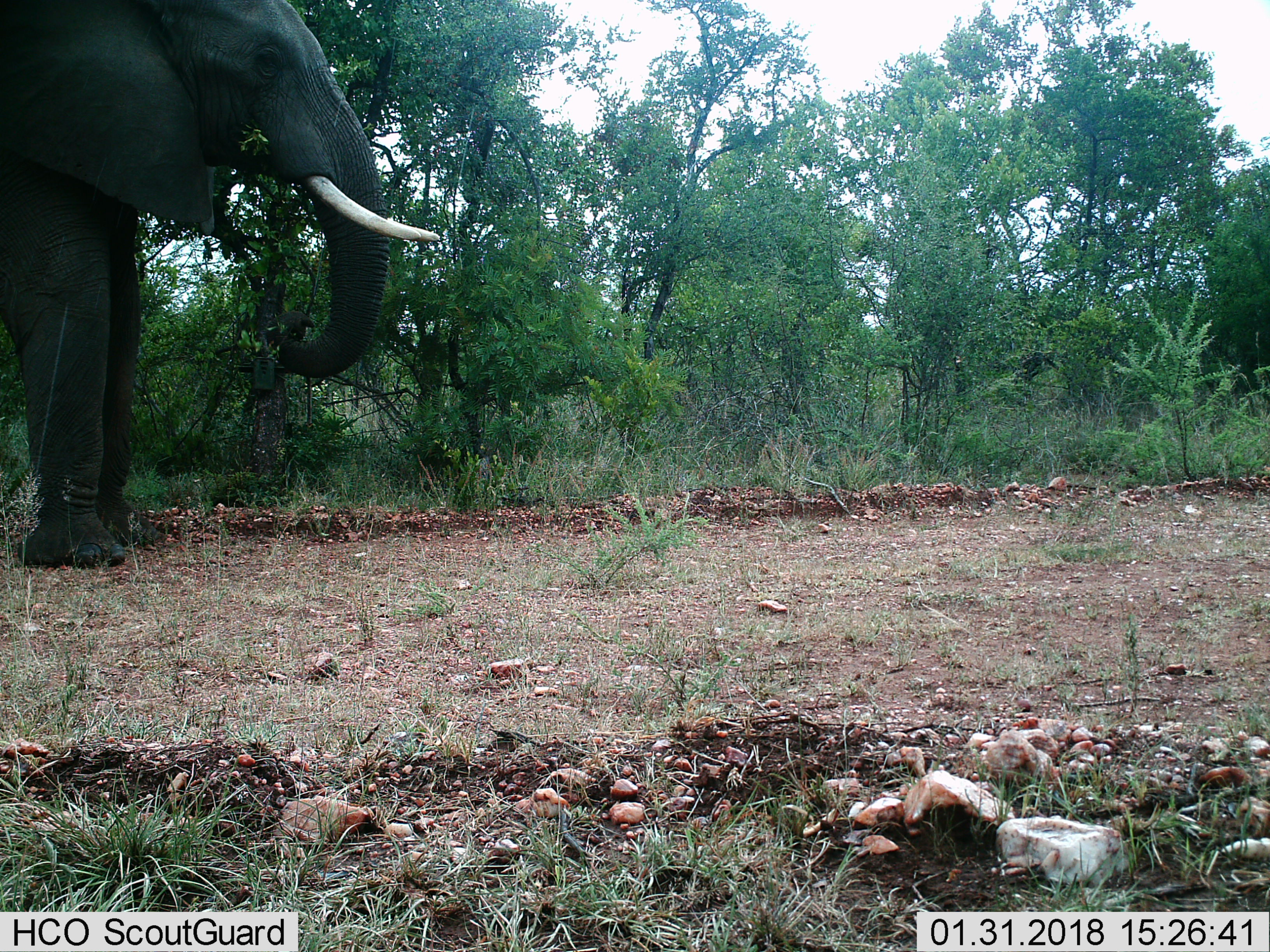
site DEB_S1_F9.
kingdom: Animalia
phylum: Chordata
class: Mammalia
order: Proboscidea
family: Elephantidae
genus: Loxodonta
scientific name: Loxodonta africana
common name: african bush elephant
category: elephant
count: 1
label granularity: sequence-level